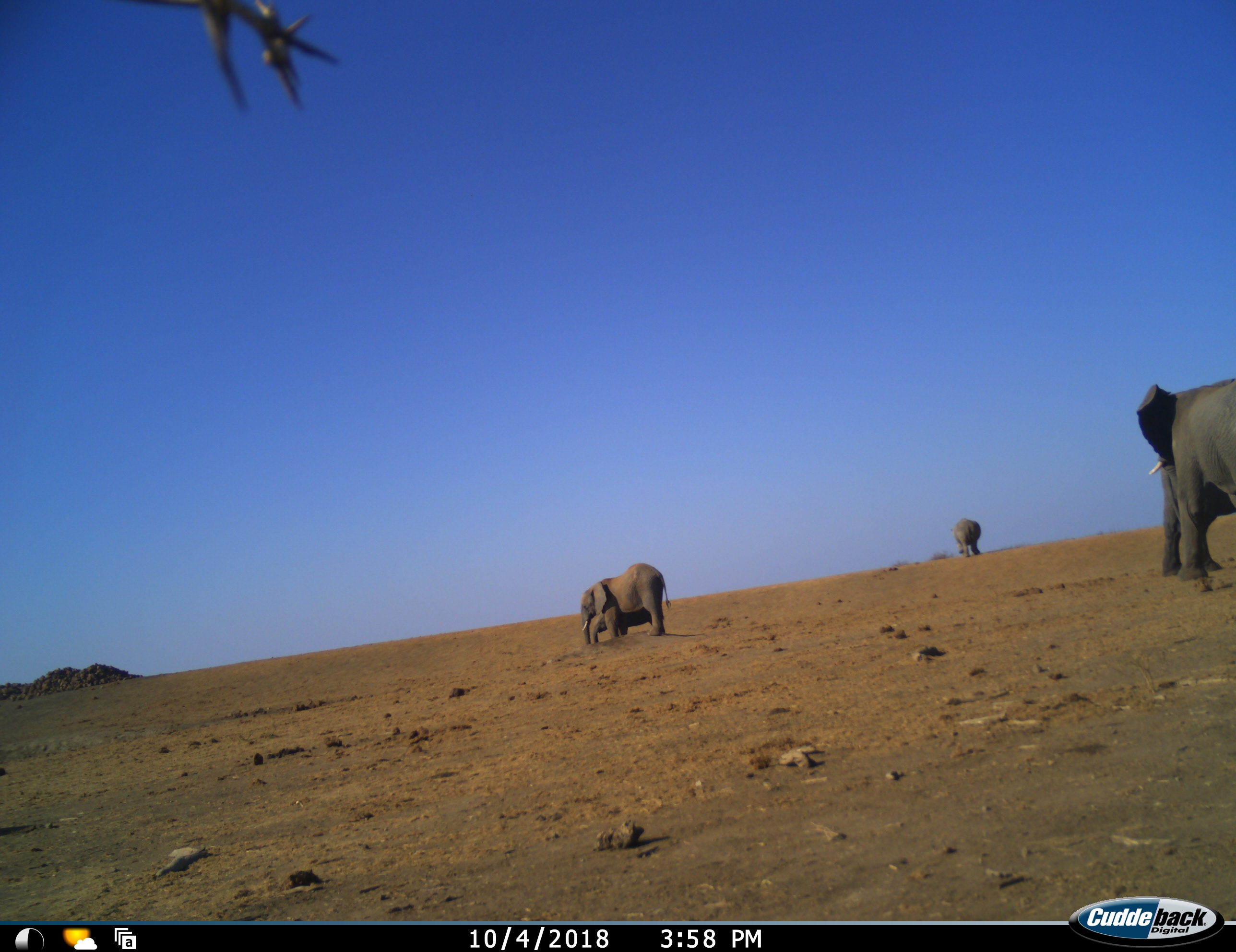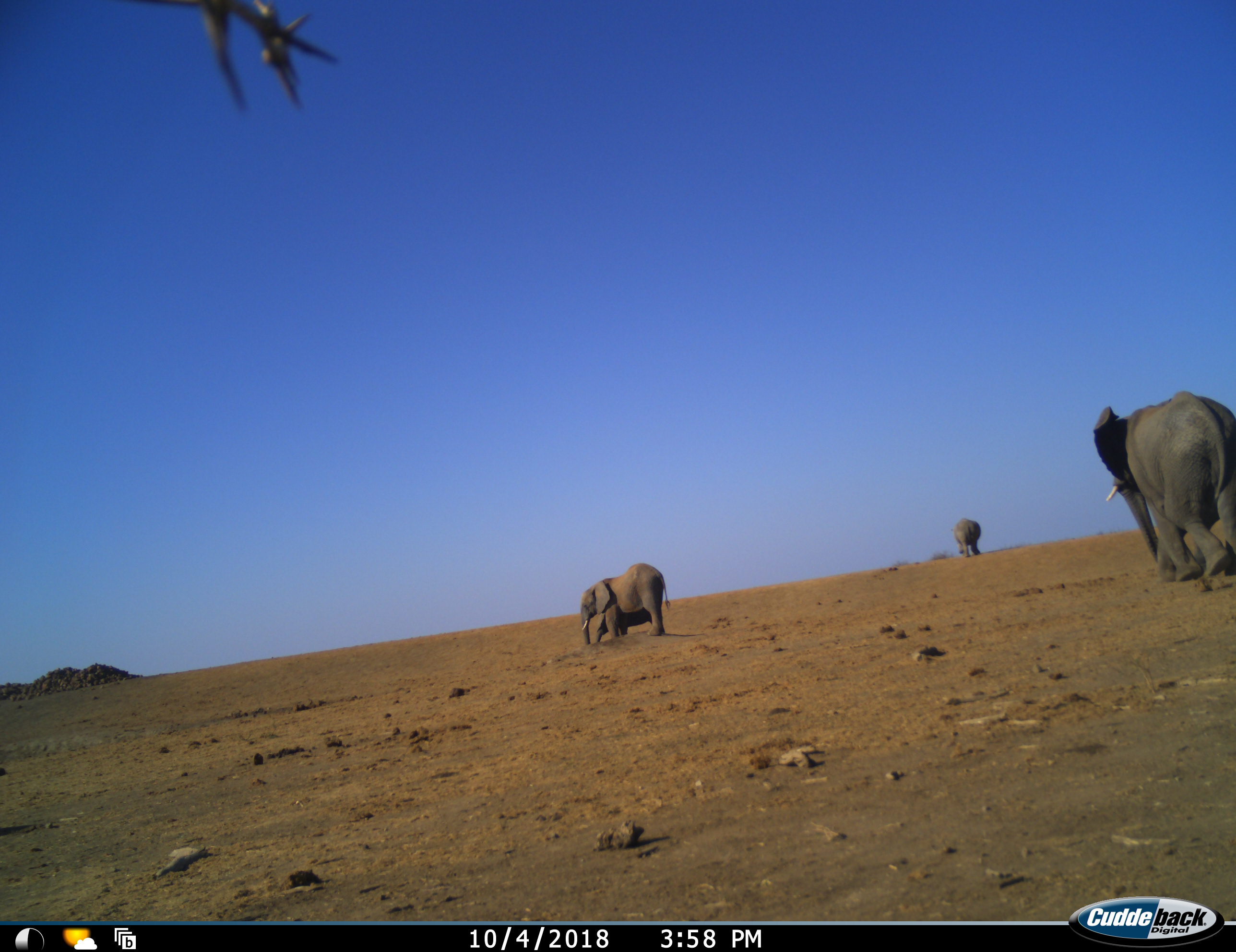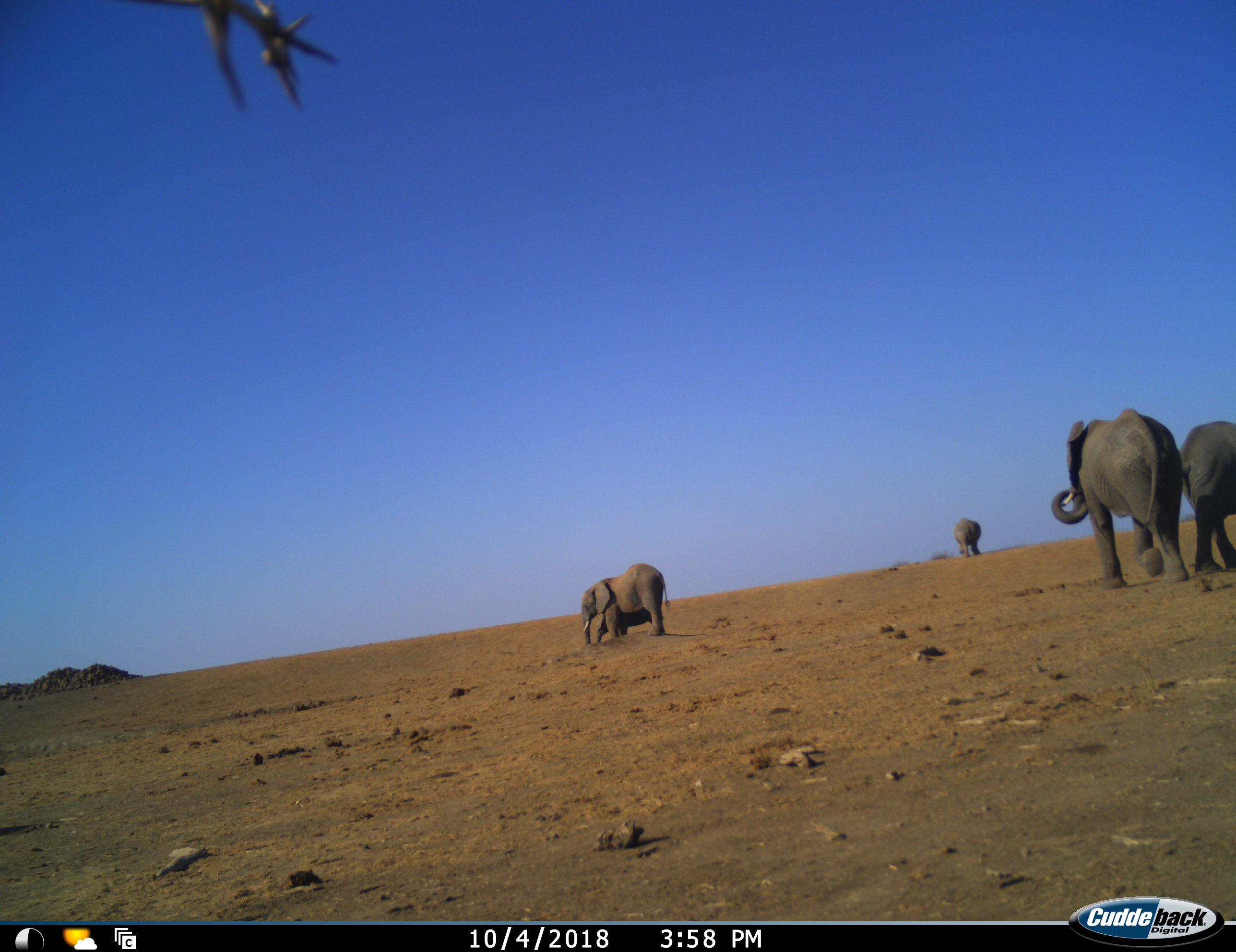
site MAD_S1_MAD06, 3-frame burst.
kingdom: Animalia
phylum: Chordata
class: Mammalia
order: Proboscidea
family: Elephantidae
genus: Loxodonta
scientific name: Loxodonta africana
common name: african bush elephant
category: elephant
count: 5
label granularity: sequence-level